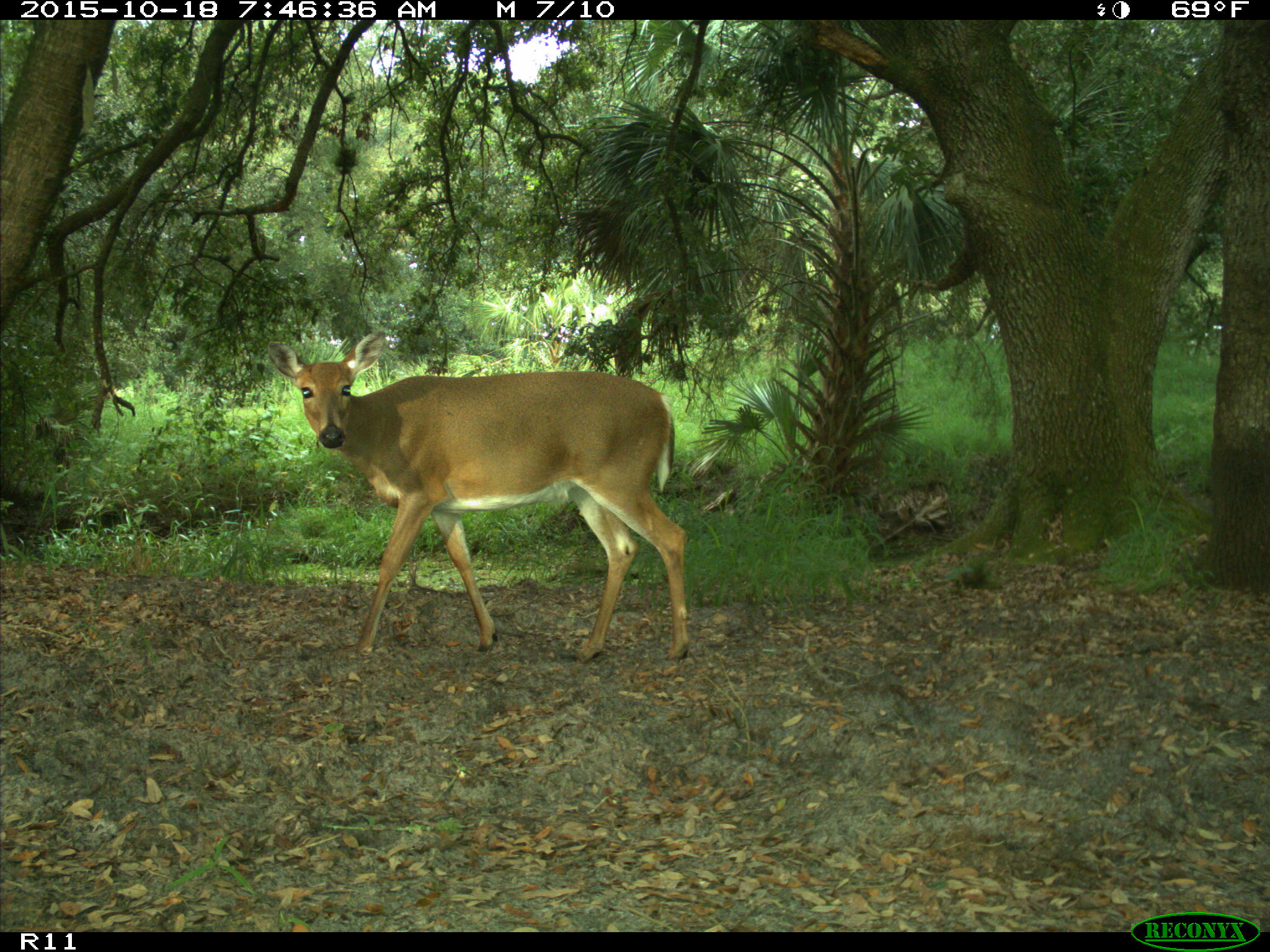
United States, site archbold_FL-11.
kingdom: Animalia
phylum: Chordata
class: Mammalia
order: Artiodactyla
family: Cervidae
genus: Odocoileus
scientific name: Odocoileus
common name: deer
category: unidentified deer